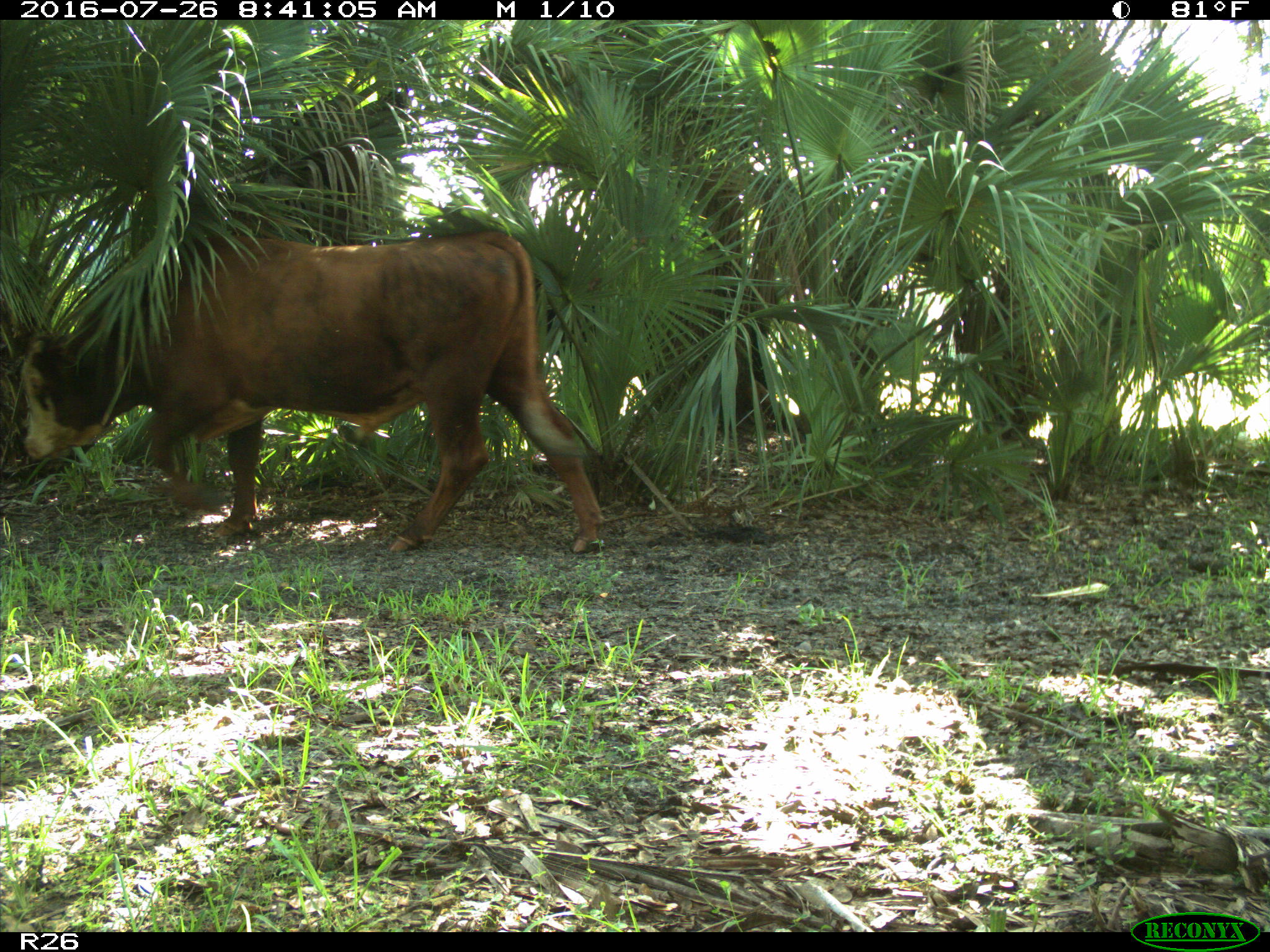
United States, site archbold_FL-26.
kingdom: Animalia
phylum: Chordata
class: Mammalia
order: Artiodactyla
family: Bovidae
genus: Bos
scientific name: Bos taurus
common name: domestic cow